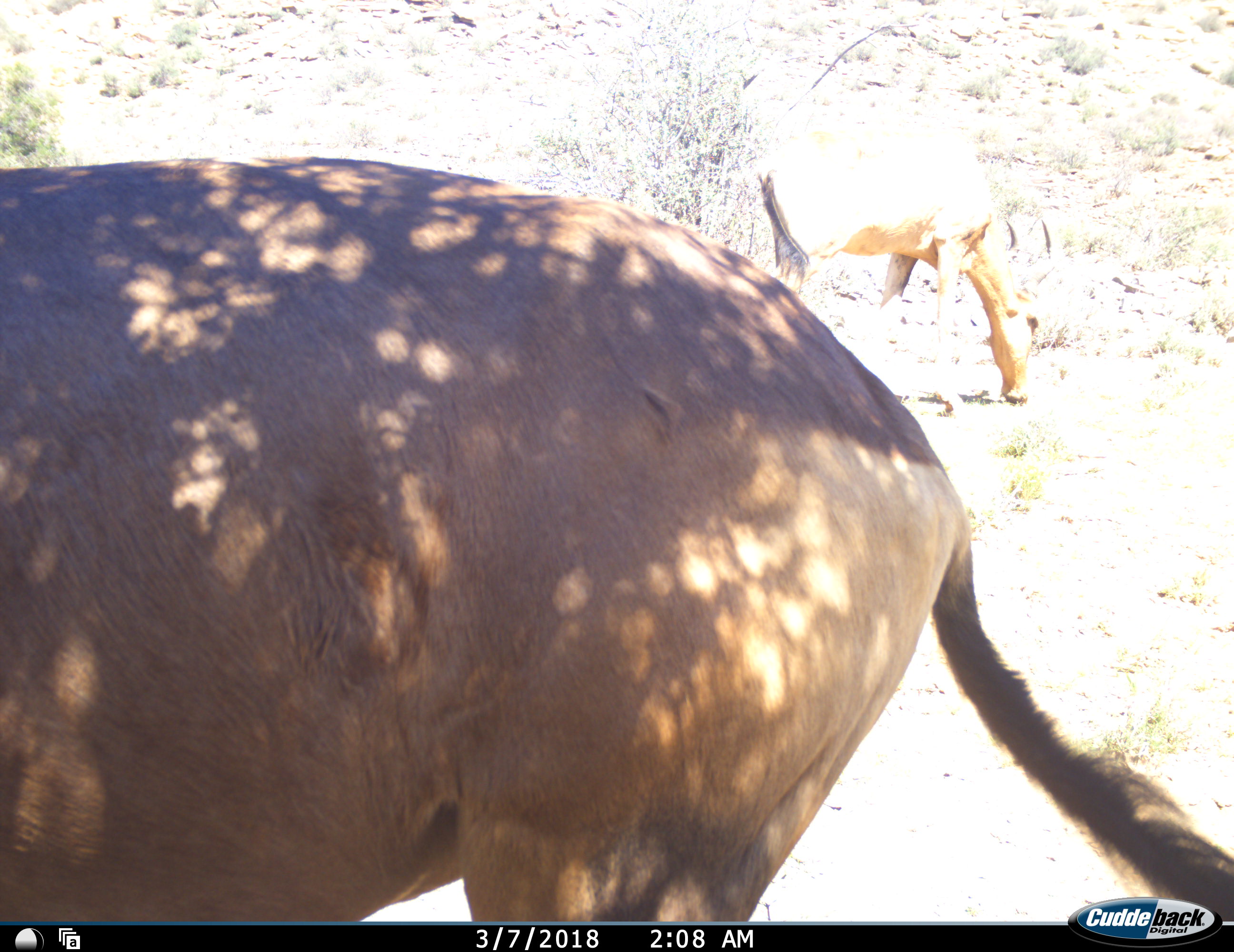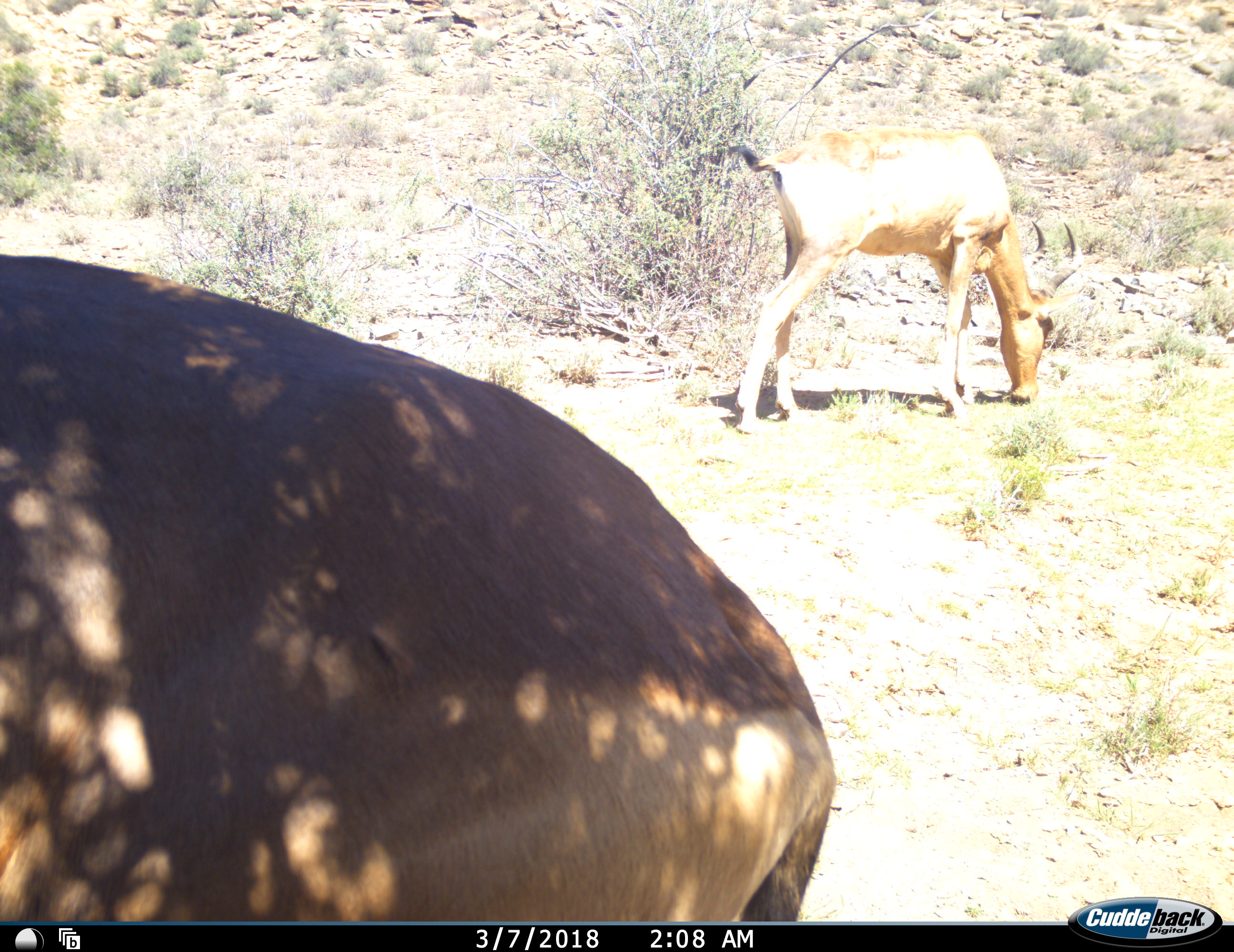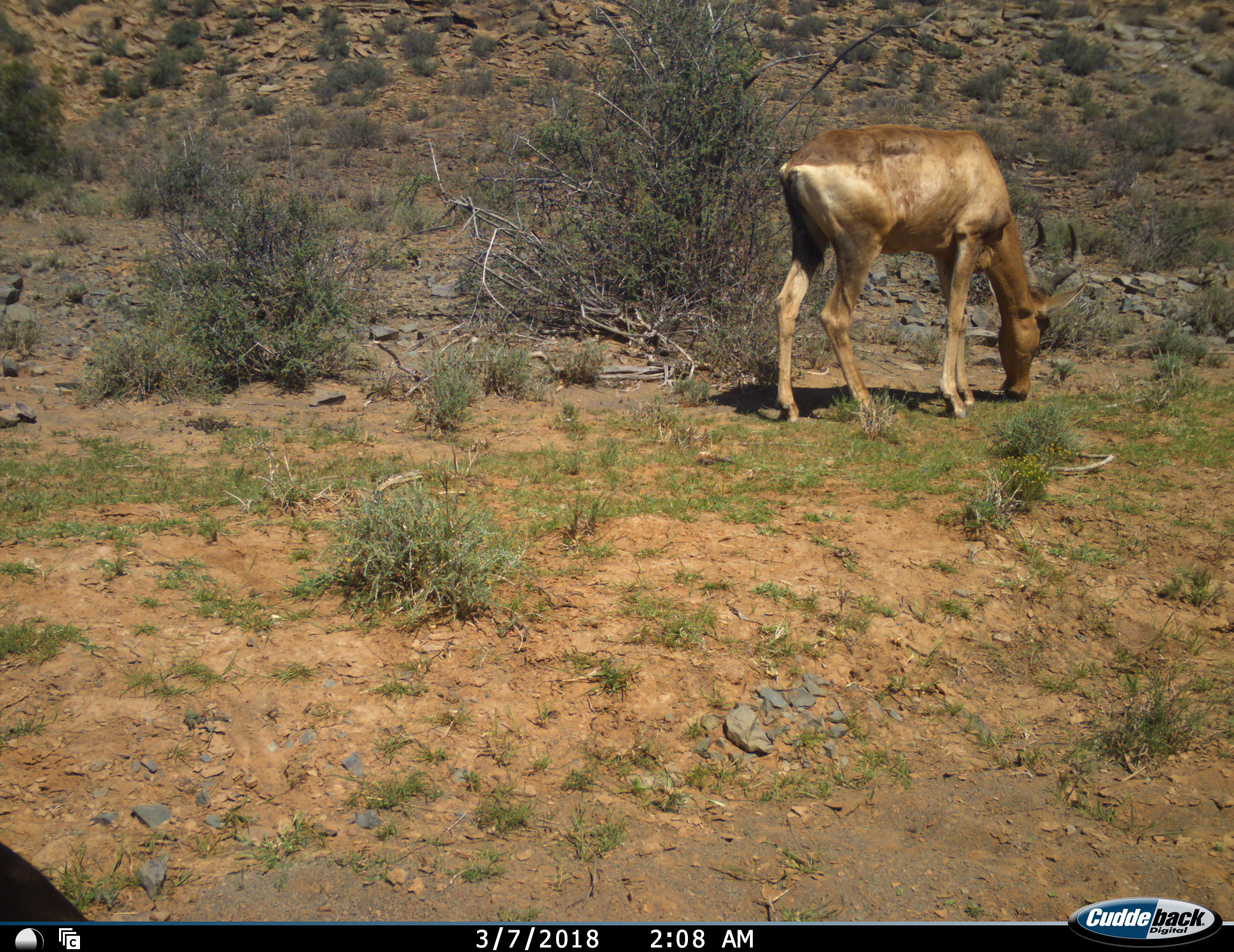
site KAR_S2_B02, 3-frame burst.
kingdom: Animalia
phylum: Chordata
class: Mammalia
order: Artiodactyla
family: Bovidae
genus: Alcelaphus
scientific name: Alcelaphus buselaphus caama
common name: red hartebeest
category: hartebeestred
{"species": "hartebeestred (red hartebeest) (Alcelaphus buselaphus caama)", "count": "2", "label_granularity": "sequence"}